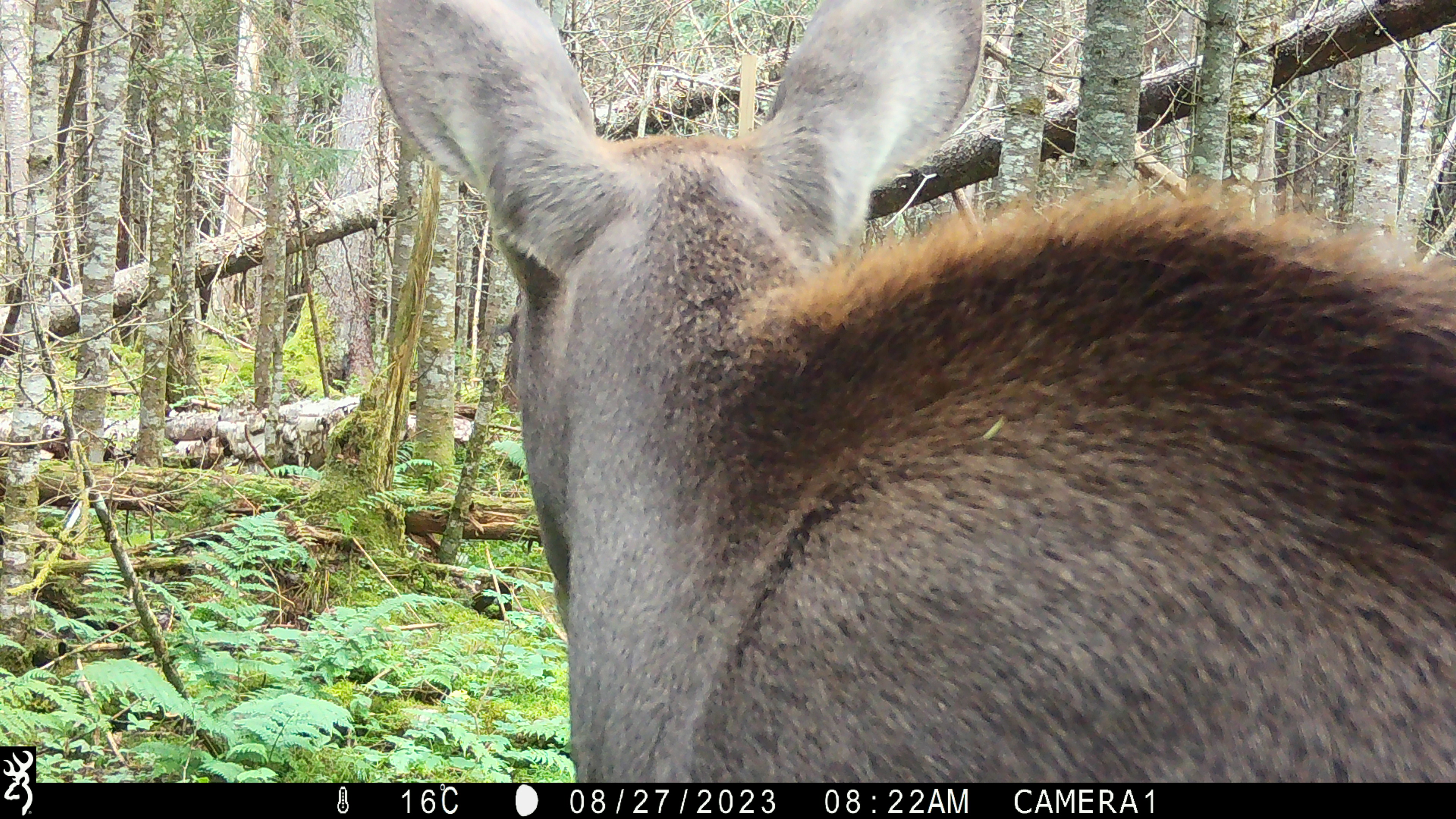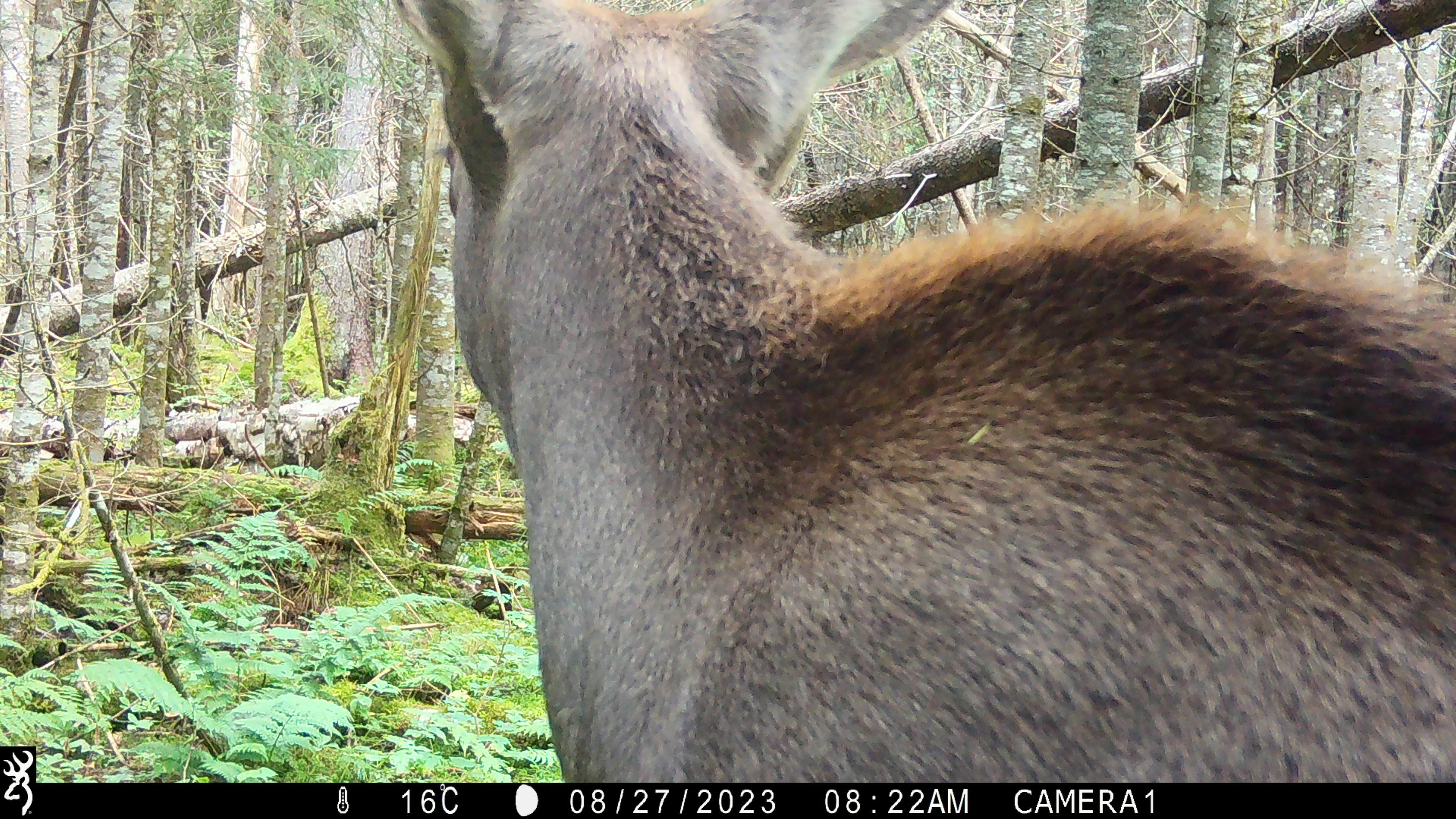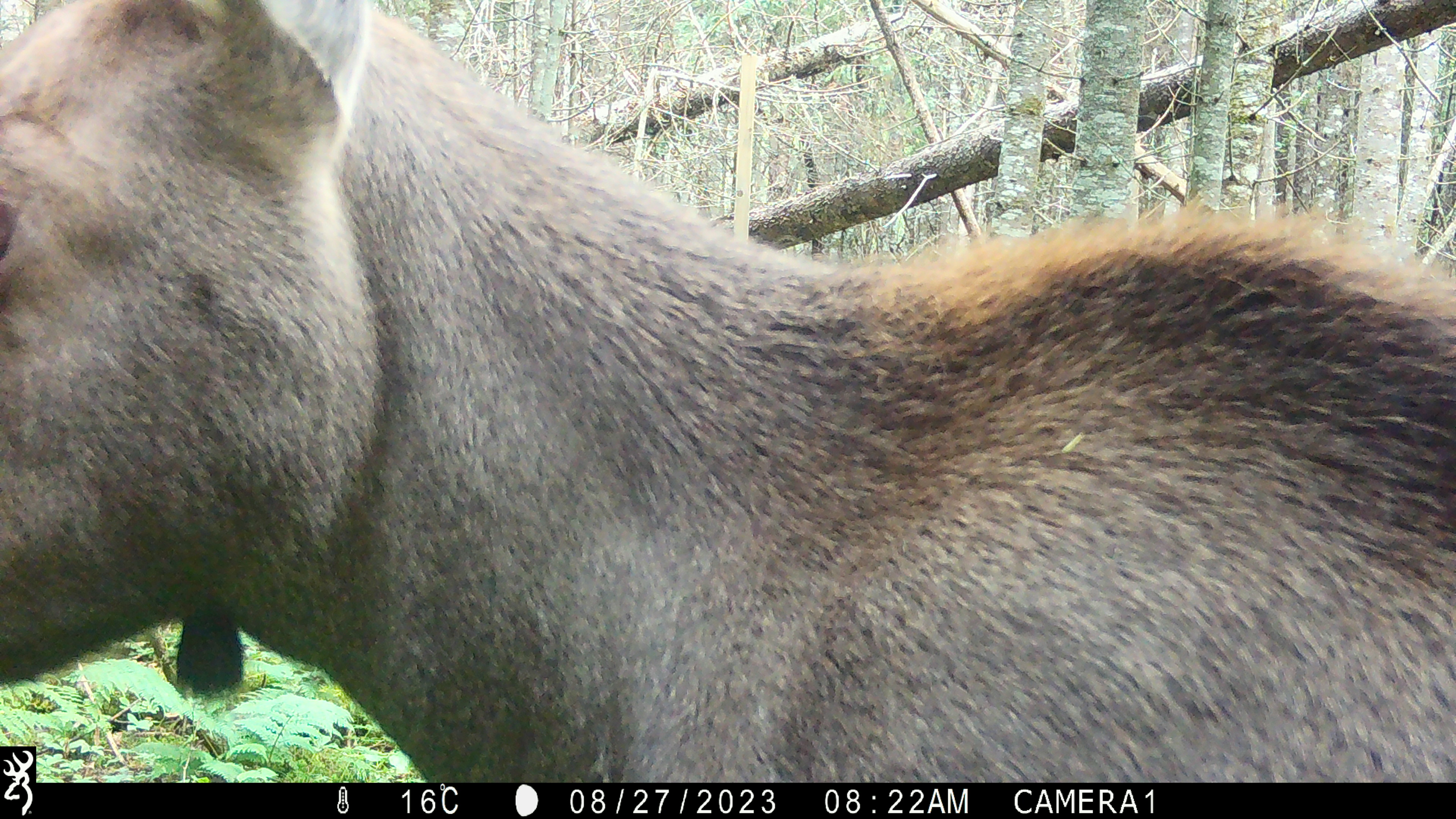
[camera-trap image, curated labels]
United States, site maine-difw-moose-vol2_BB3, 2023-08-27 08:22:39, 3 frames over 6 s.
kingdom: Animalia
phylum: Chordata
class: Mammalia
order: Artiodactyla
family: Cervidae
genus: Alces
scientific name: Alces alces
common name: moose